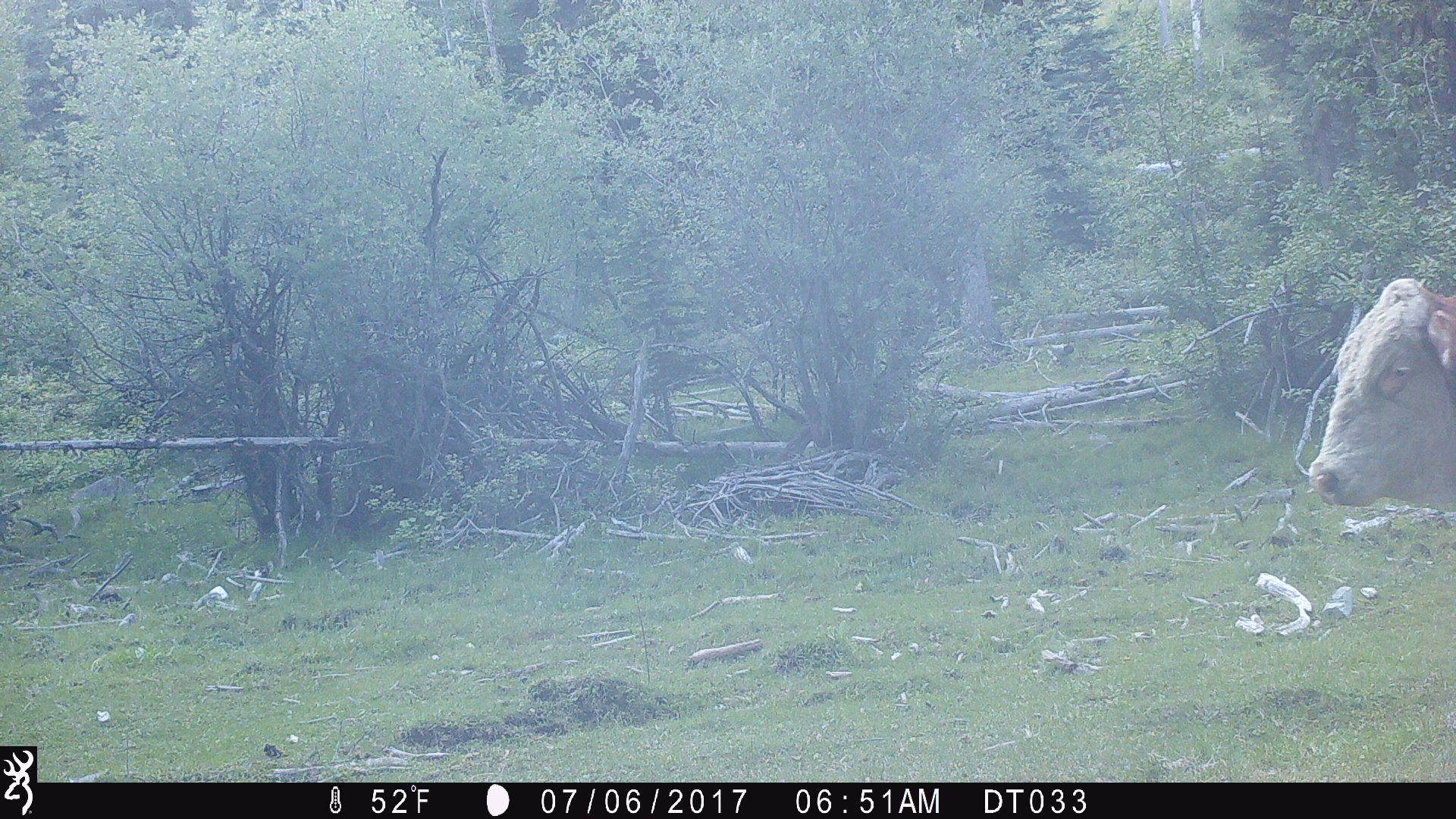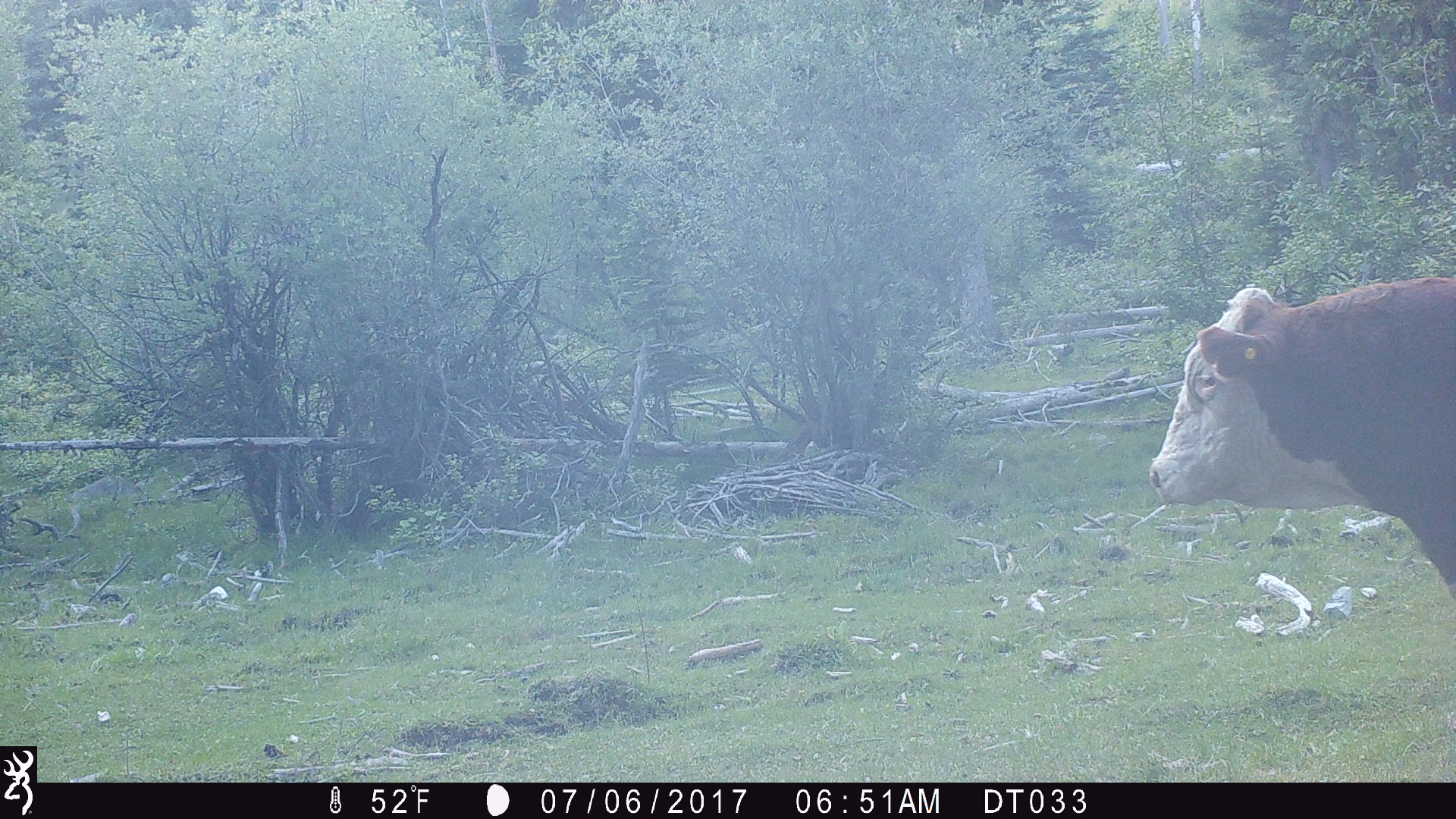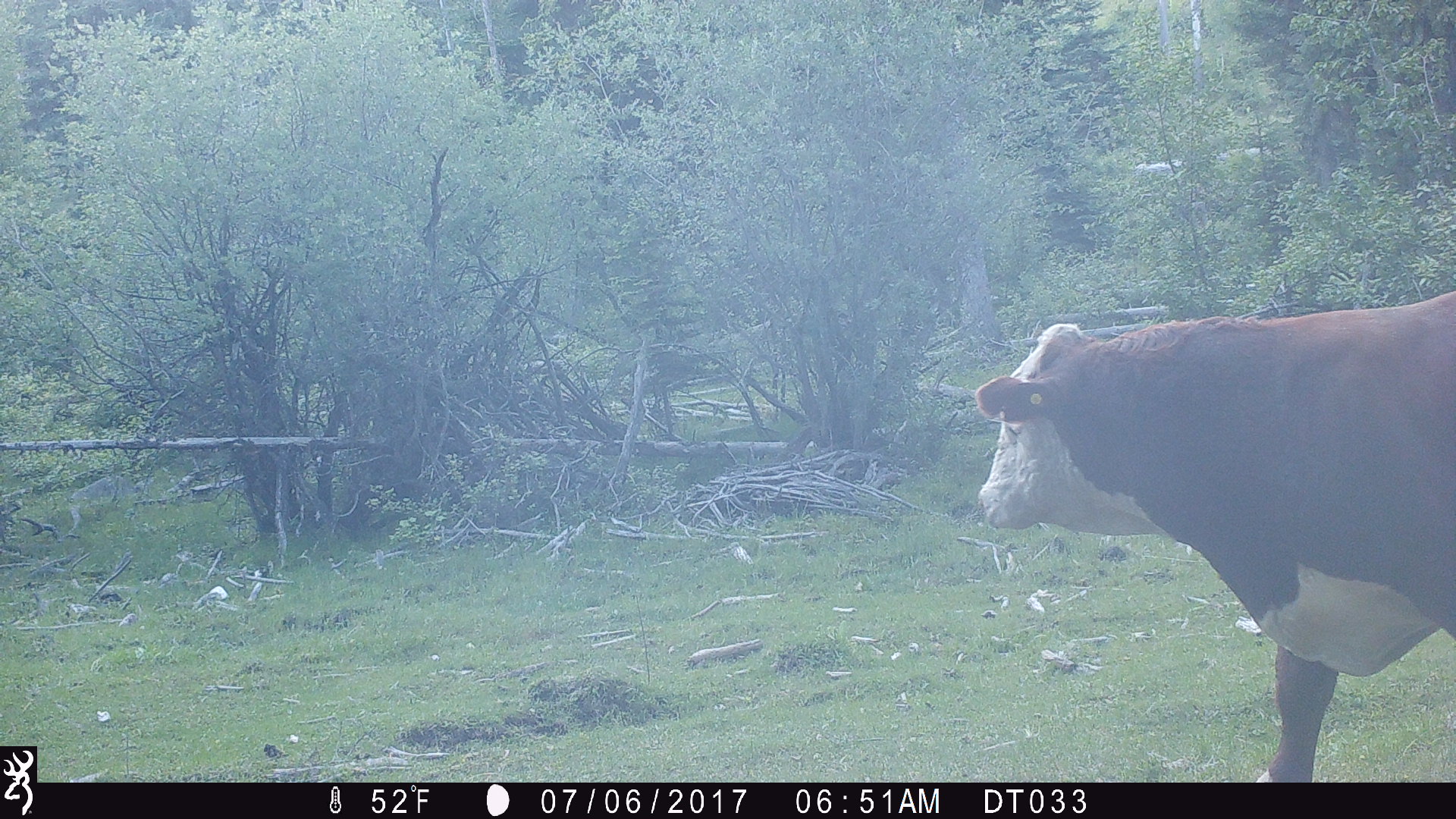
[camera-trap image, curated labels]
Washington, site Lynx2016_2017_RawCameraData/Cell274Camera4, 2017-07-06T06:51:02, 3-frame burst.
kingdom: Animalia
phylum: Chordata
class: Mammalia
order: Artiodactyla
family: Bovidae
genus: Bos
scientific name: Bos taurus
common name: domestic cattle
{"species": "domestic cattle (Bos taurus)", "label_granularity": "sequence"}